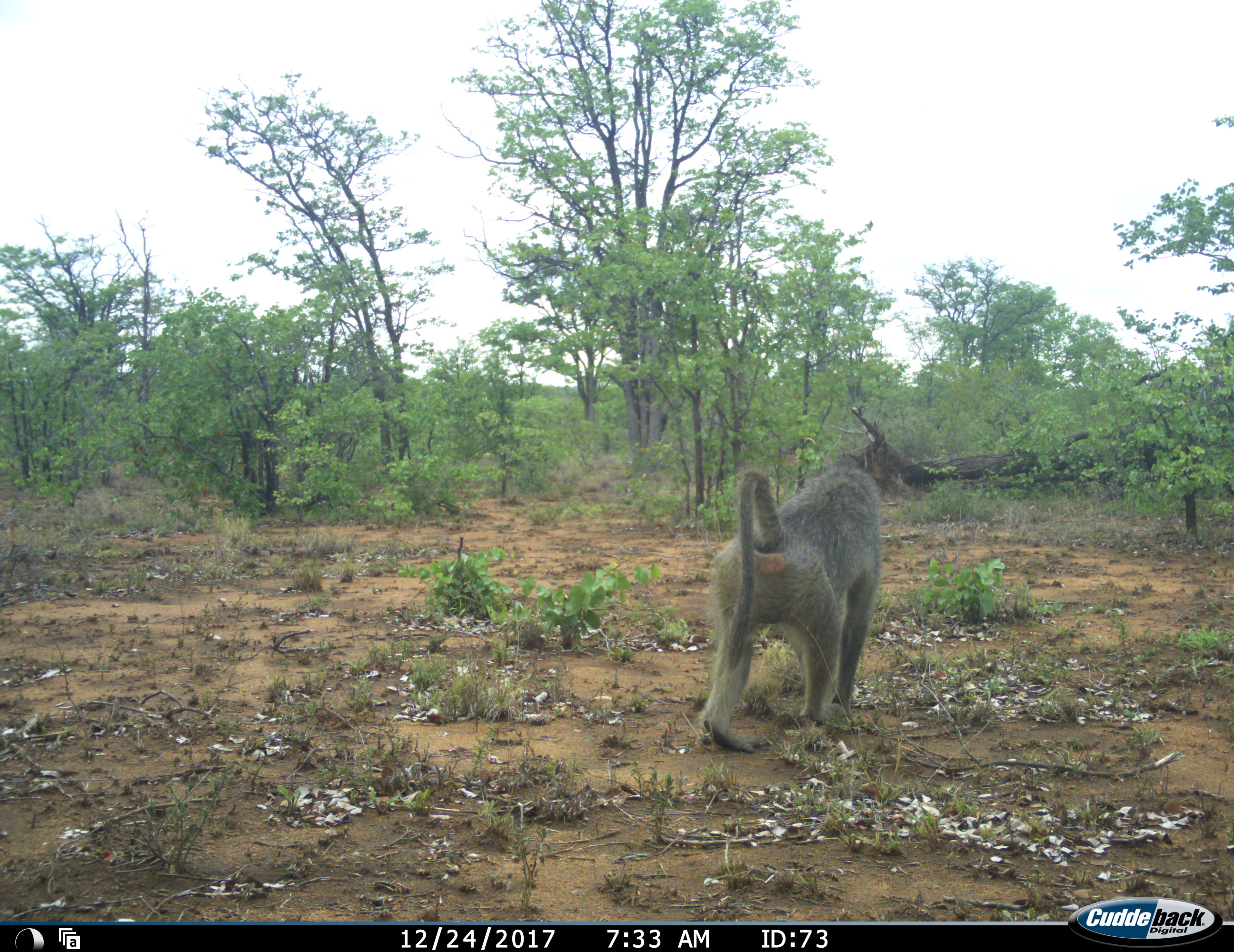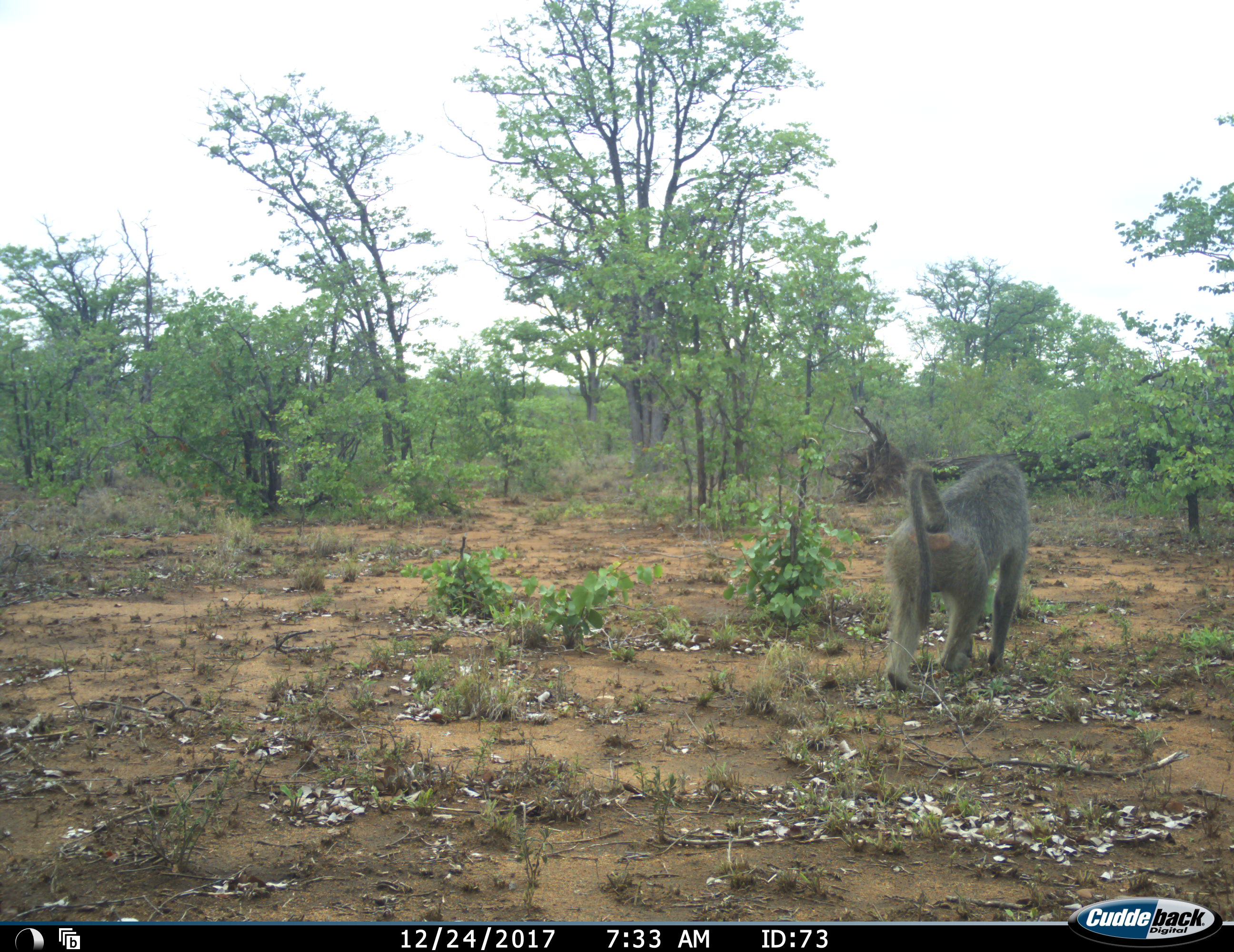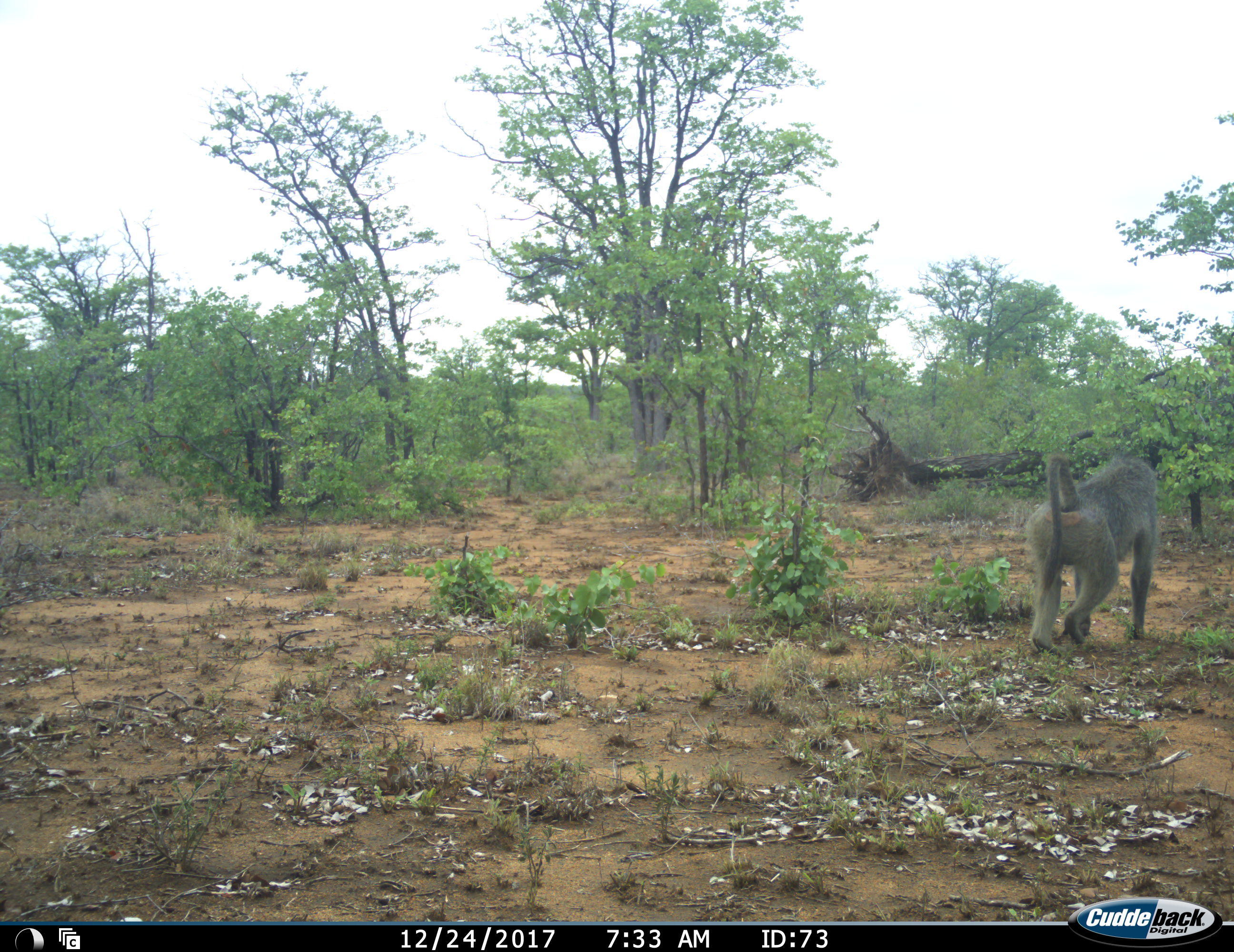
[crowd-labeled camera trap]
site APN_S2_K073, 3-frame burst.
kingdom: Animalia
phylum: Chordata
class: Mammalia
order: Primates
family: Cercopithecidae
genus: Papio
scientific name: Papio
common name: baboon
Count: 1.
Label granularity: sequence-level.